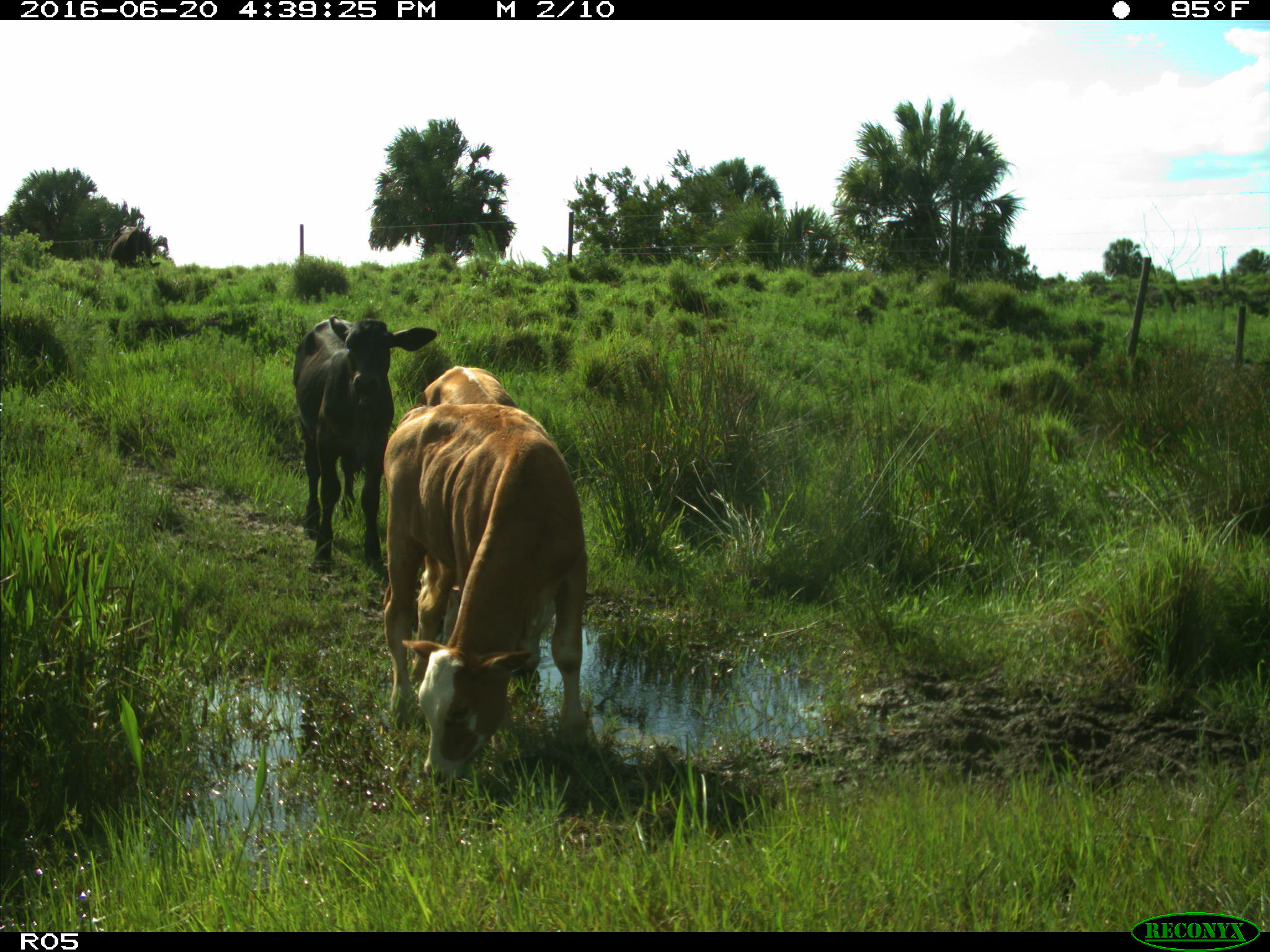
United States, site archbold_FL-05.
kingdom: Animalia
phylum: Chordata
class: Mammalia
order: Artiodactyla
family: Bovidae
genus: Bos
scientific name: Bos taurus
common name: domestic cow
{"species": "Bos taurus (domestic cow)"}